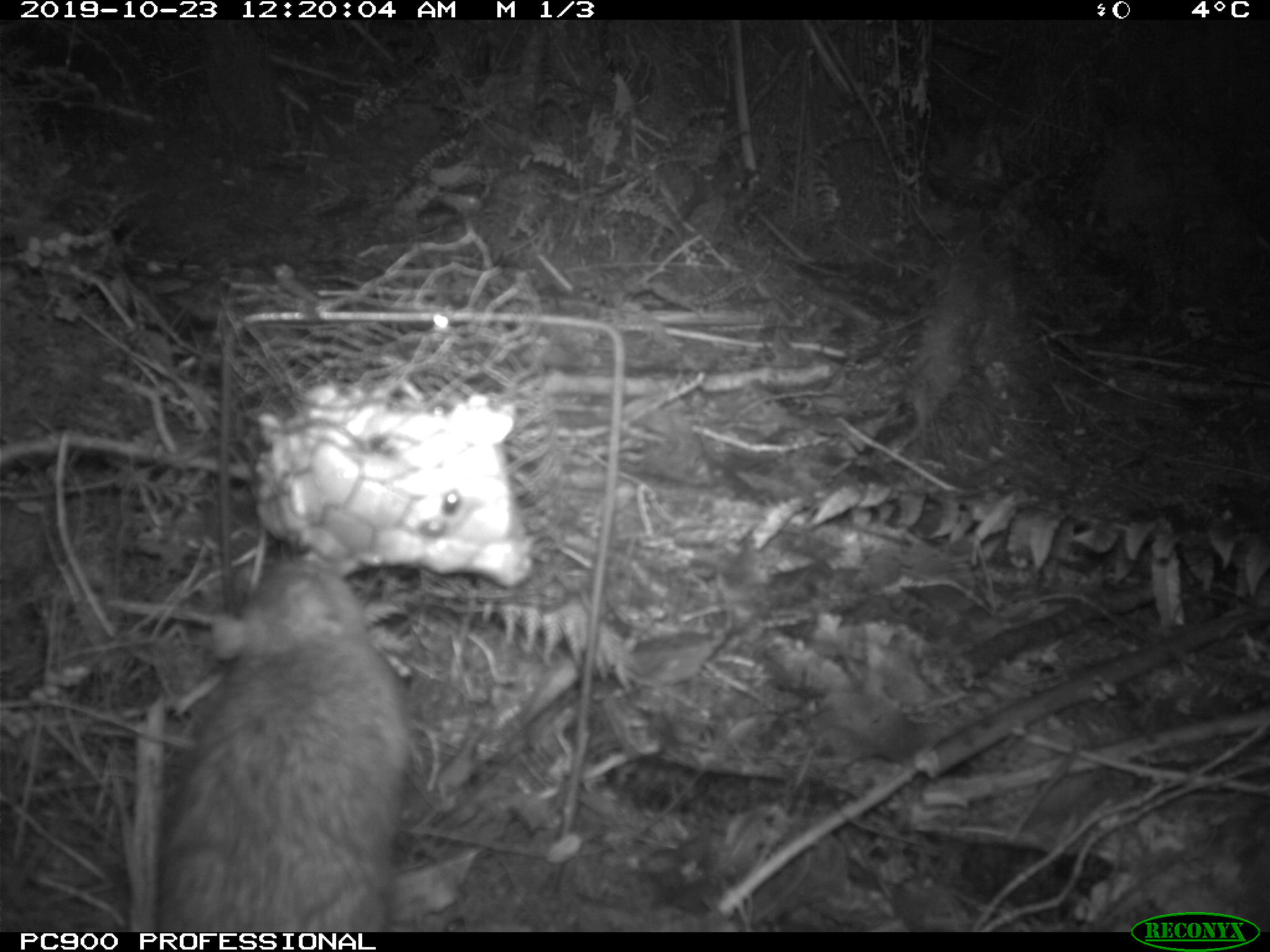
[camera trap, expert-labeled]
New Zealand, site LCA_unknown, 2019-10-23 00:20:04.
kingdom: Animalia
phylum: Chordata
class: Mammalia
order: Rodentia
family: Muridae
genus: Rattus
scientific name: Rattus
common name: rat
Rat (Rattus).